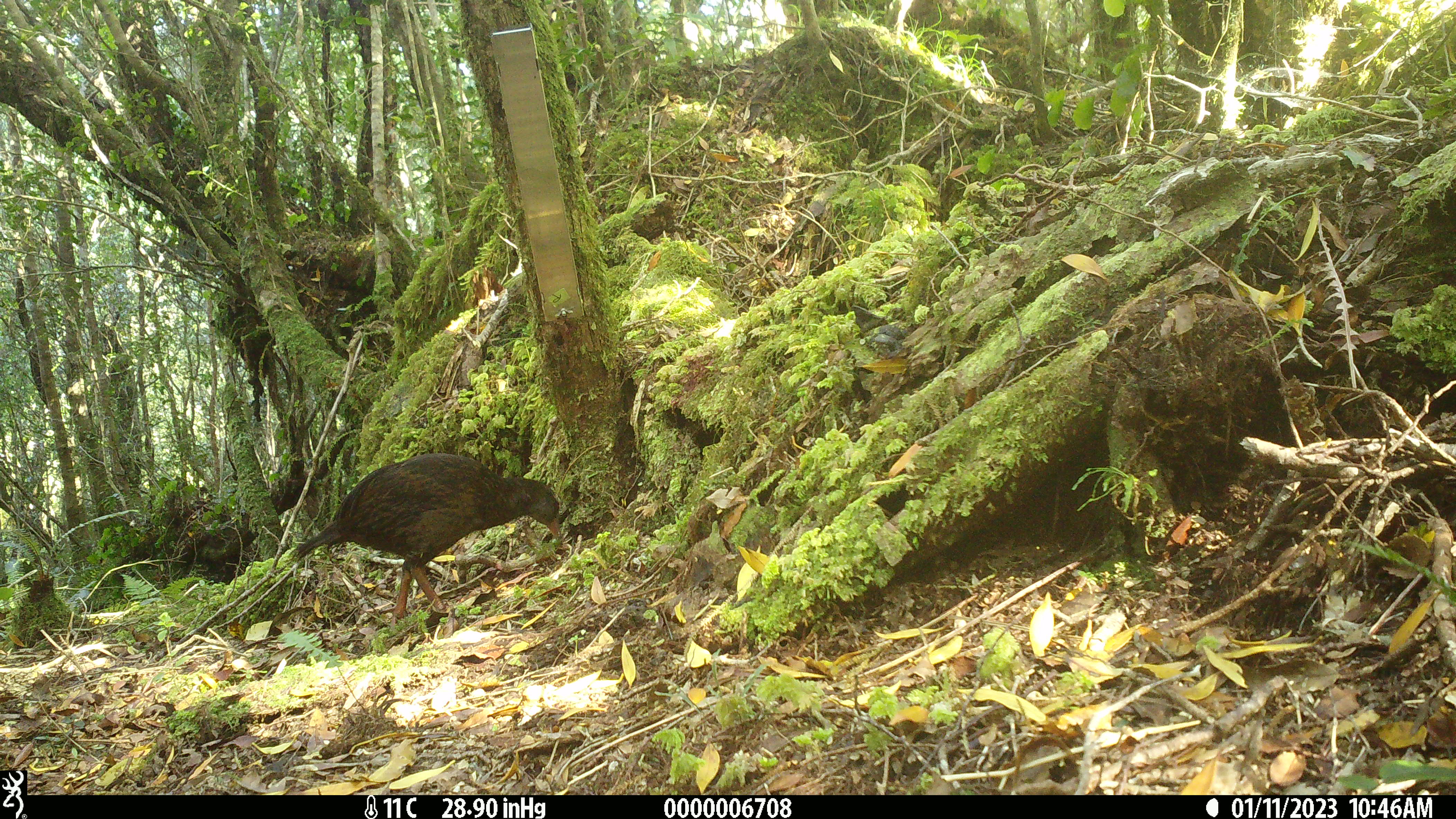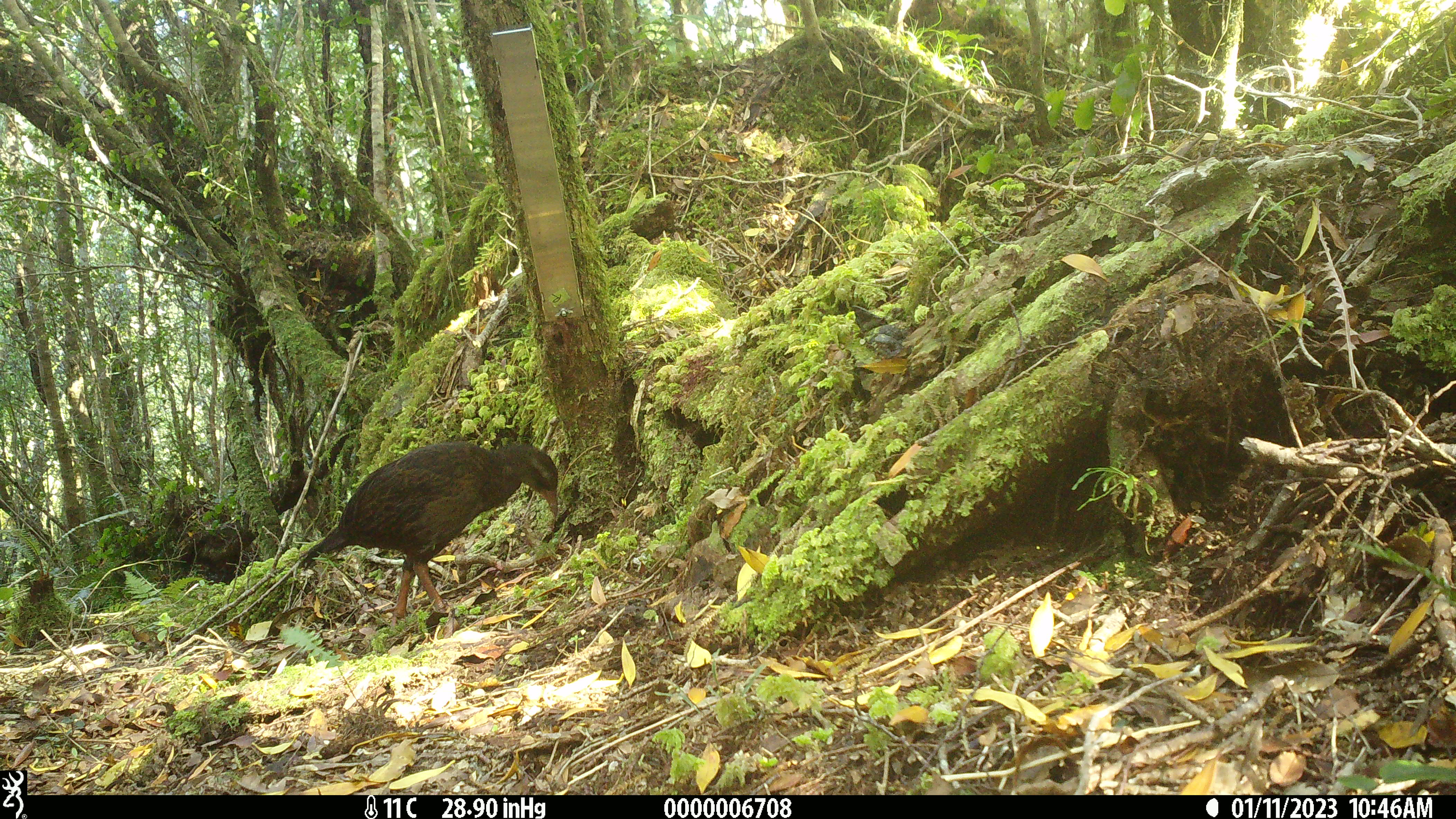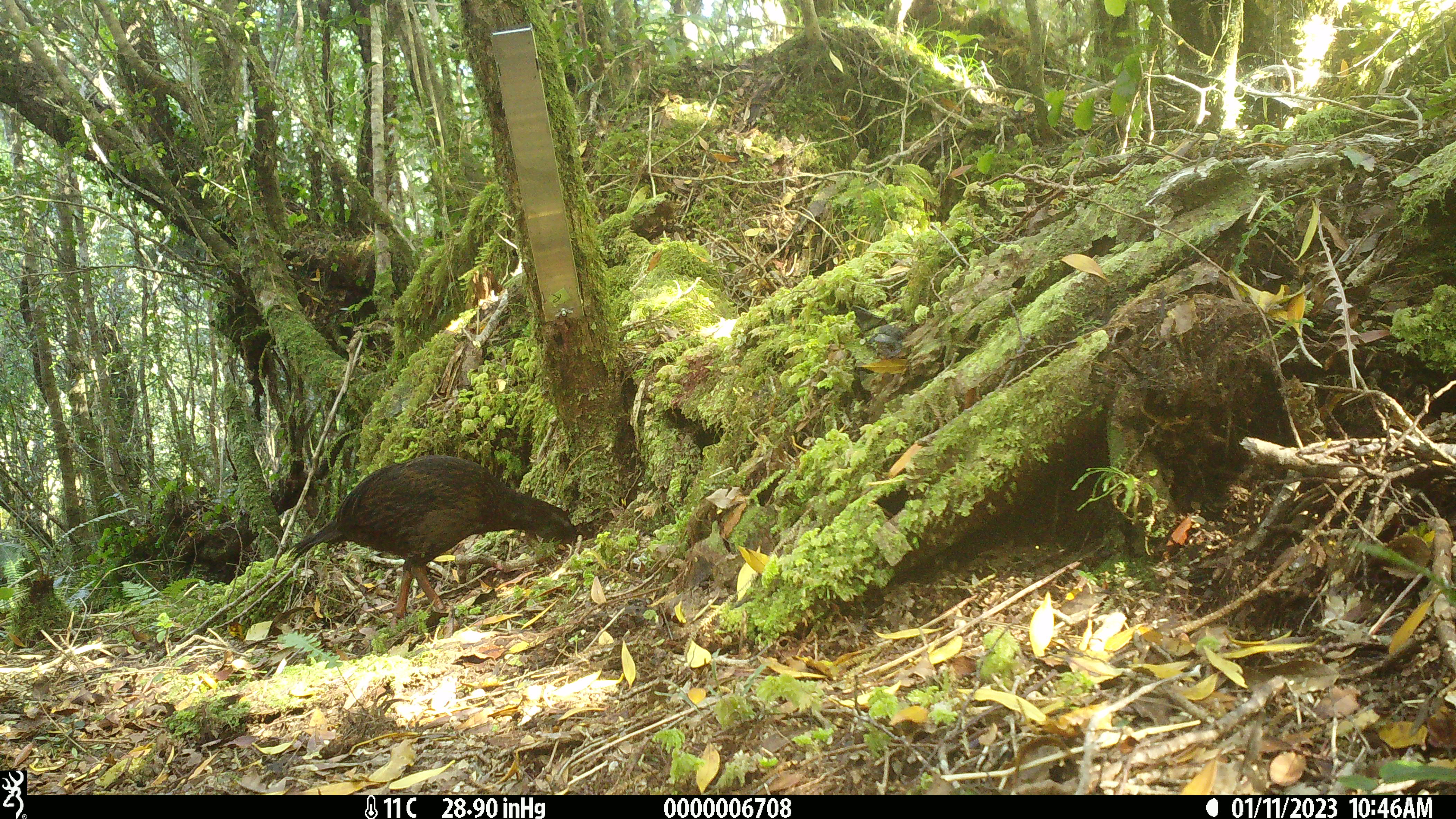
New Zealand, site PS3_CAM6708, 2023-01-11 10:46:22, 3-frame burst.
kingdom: Animalia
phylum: Chordata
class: Aves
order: Gruiformes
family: Rallidae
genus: Gallirallus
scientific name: Gallirallus australis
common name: weka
Weka (Gallirallus australis).